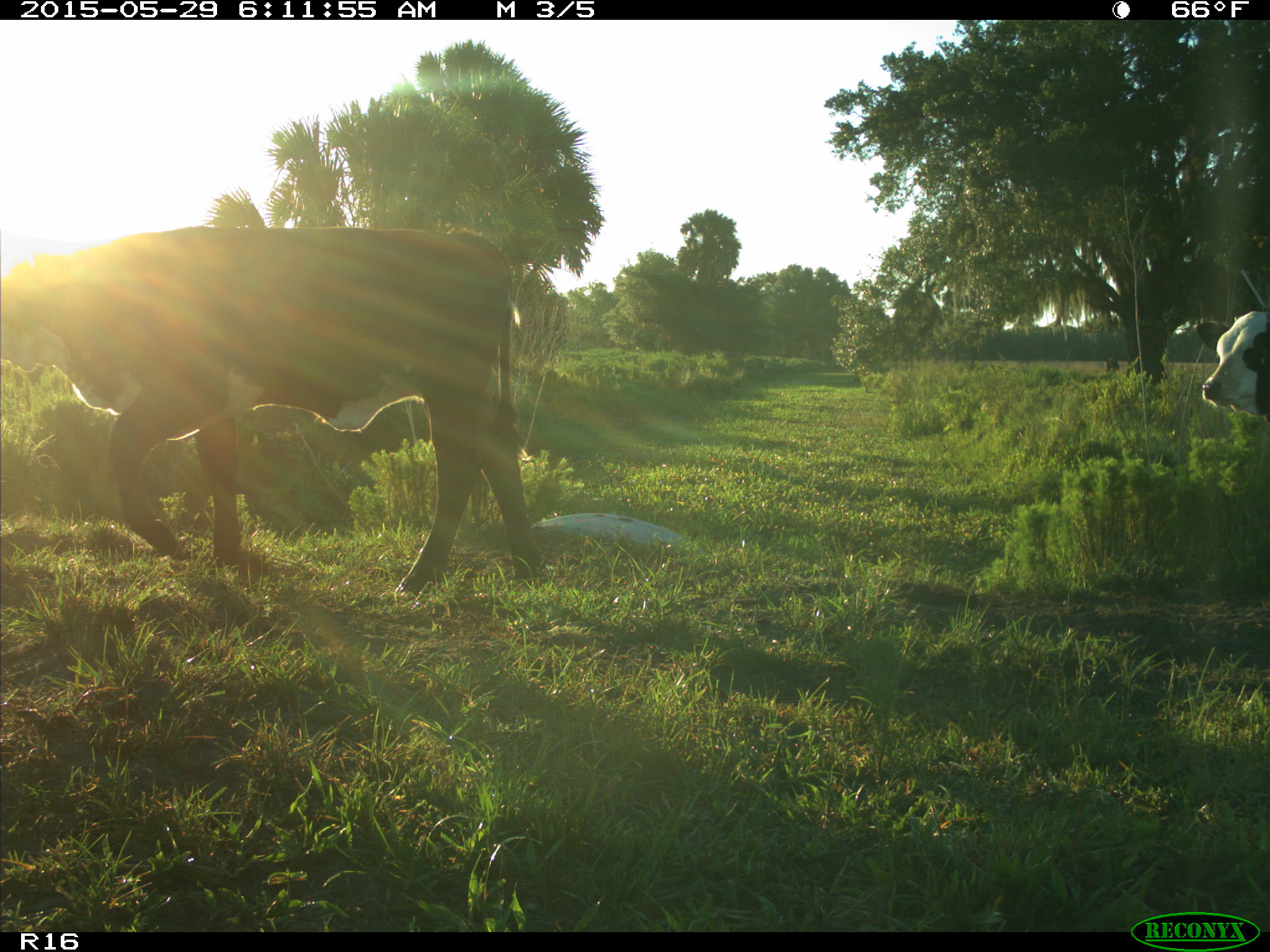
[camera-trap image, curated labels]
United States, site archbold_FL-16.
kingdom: Animalia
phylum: Chordata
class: Mammalia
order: Artiodactyla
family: Bovidae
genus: Bos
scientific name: Bos taurus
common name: domestic cow